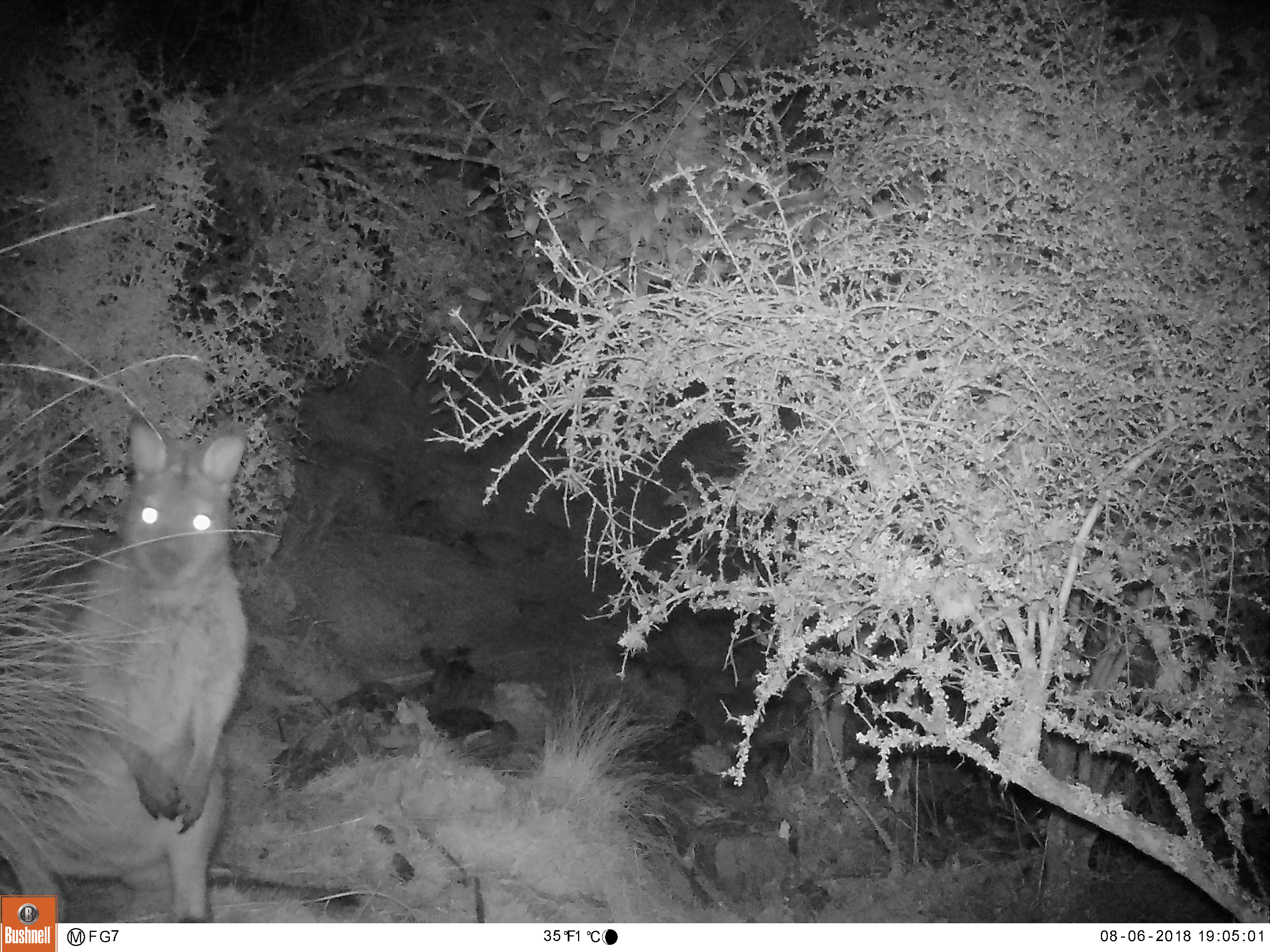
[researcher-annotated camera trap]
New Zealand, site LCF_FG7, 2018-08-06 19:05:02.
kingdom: Animalia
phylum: Chordata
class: Mammalia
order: Diprotodontia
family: Macropodidae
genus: Notamacropus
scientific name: Notamacropus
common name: wallaby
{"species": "wallaby (Notamacropus)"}